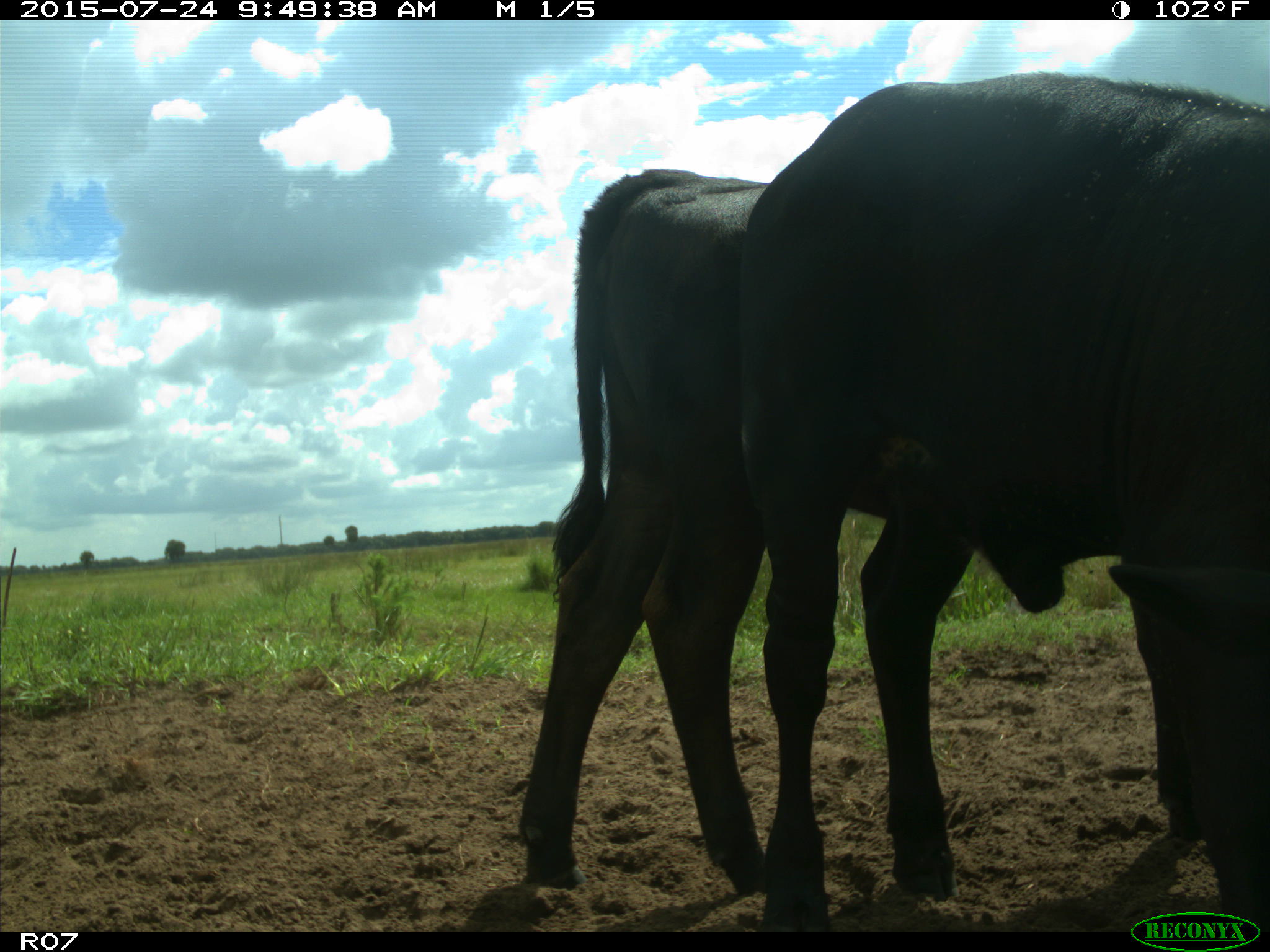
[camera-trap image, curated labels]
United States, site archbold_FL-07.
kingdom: Animalia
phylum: Chordata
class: Mammalia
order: Artiodactyla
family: Bovidae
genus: Bos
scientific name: Bos taurus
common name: domestic cow